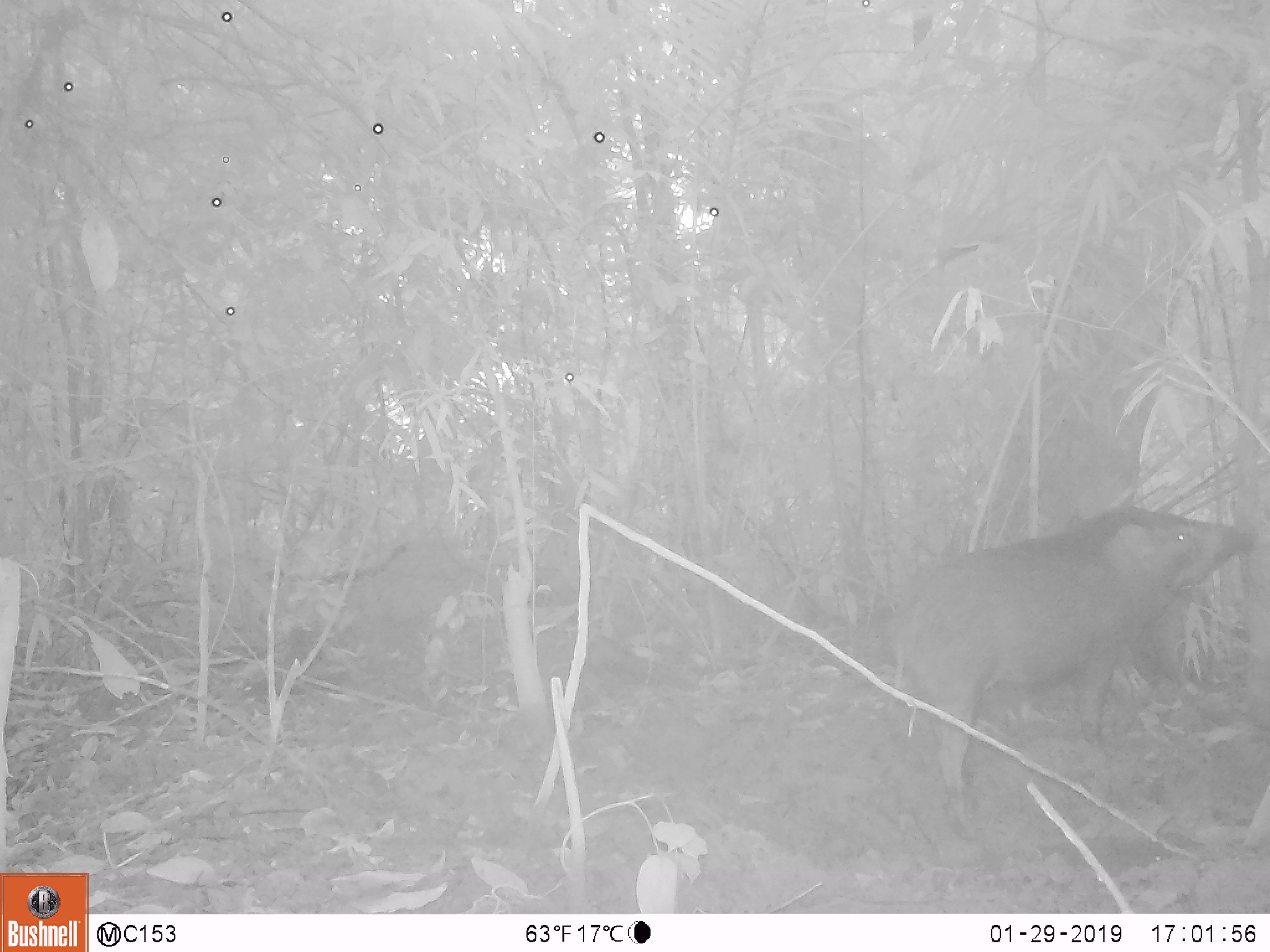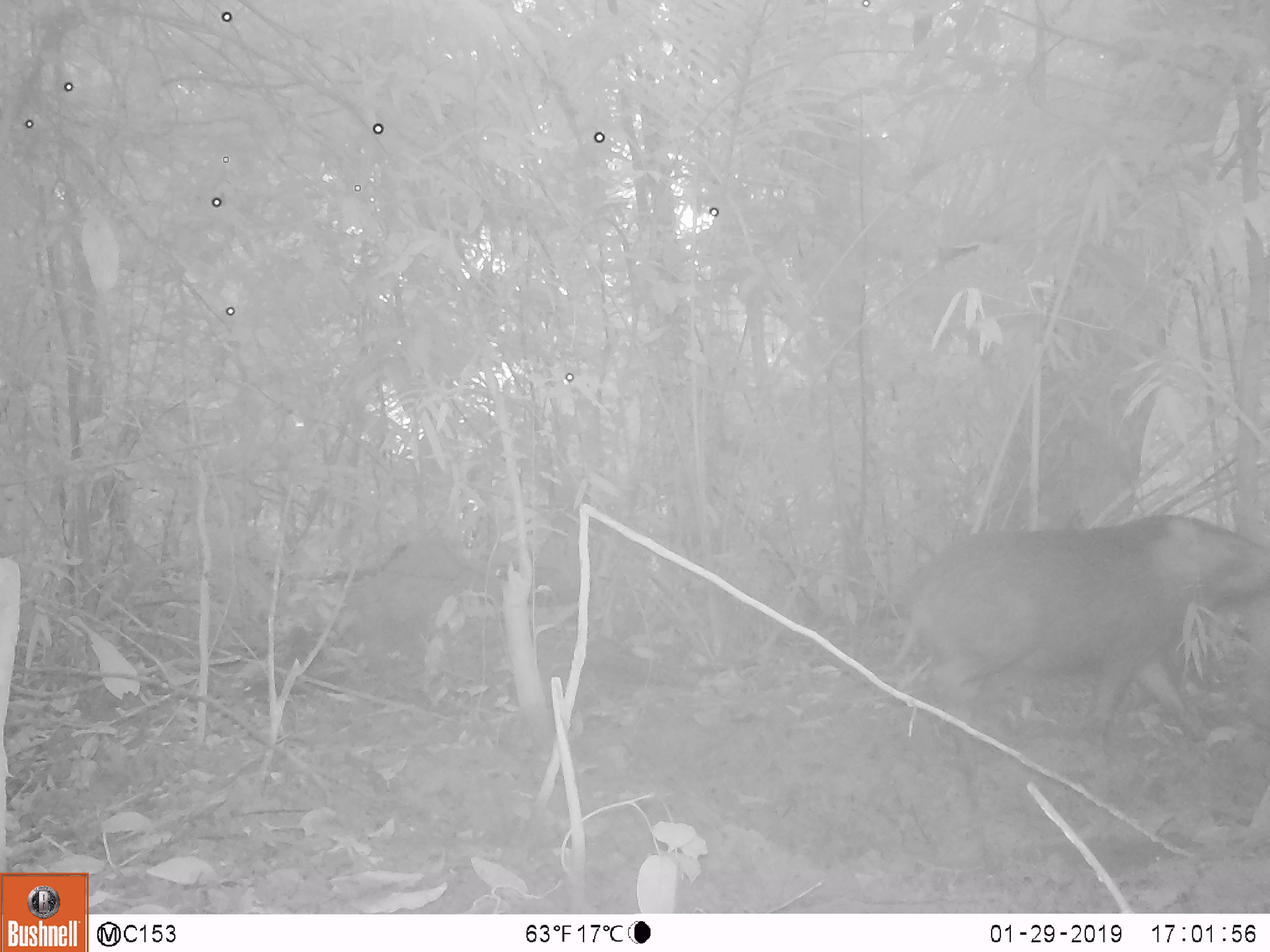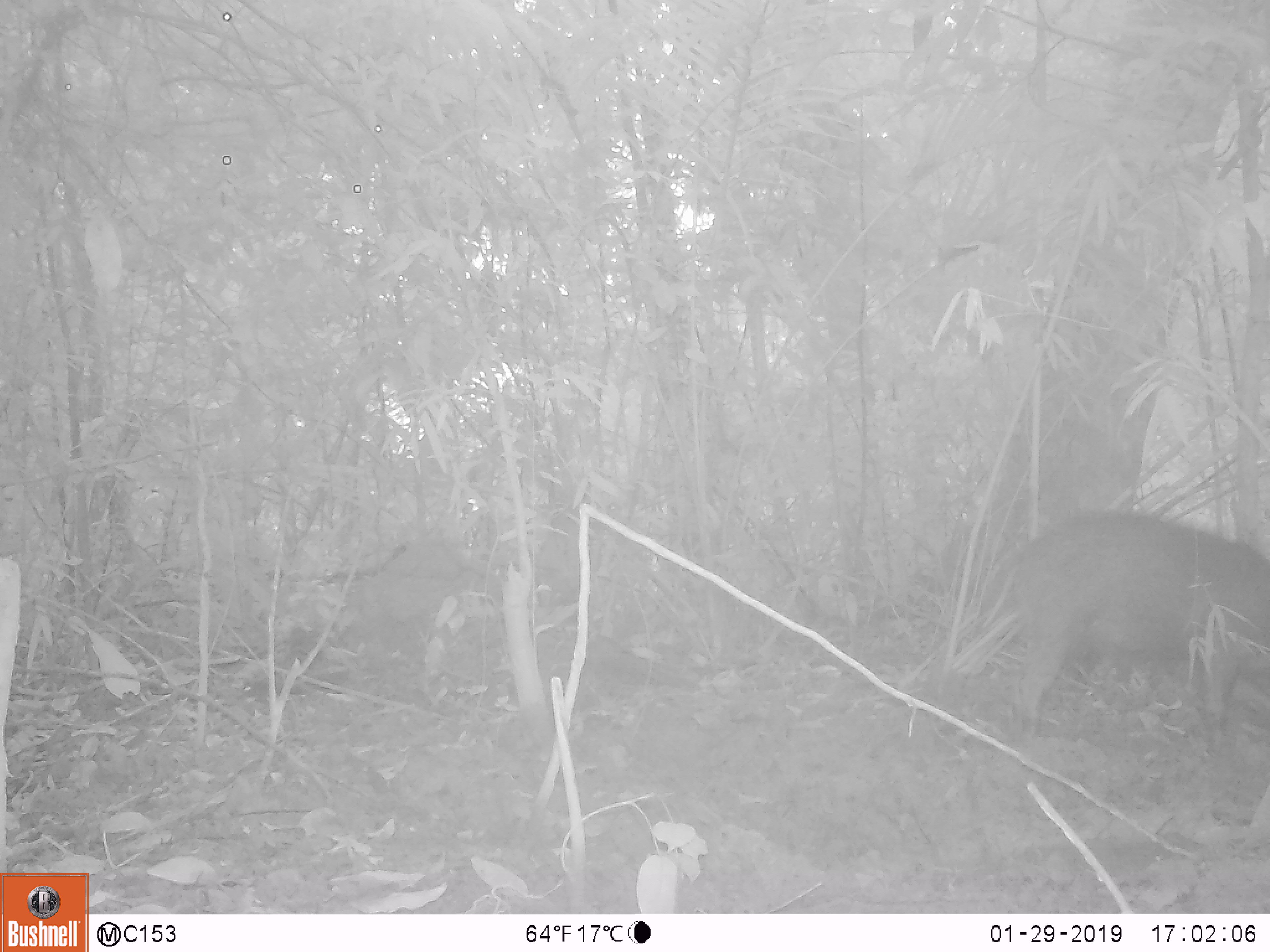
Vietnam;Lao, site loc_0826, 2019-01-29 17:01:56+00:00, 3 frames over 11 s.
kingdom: Animalia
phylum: Chordata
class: Mammalia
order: Artiodactyla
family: Suidae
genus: Sus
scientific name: Sus scrofa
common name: eurasian wild pig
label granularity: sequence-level